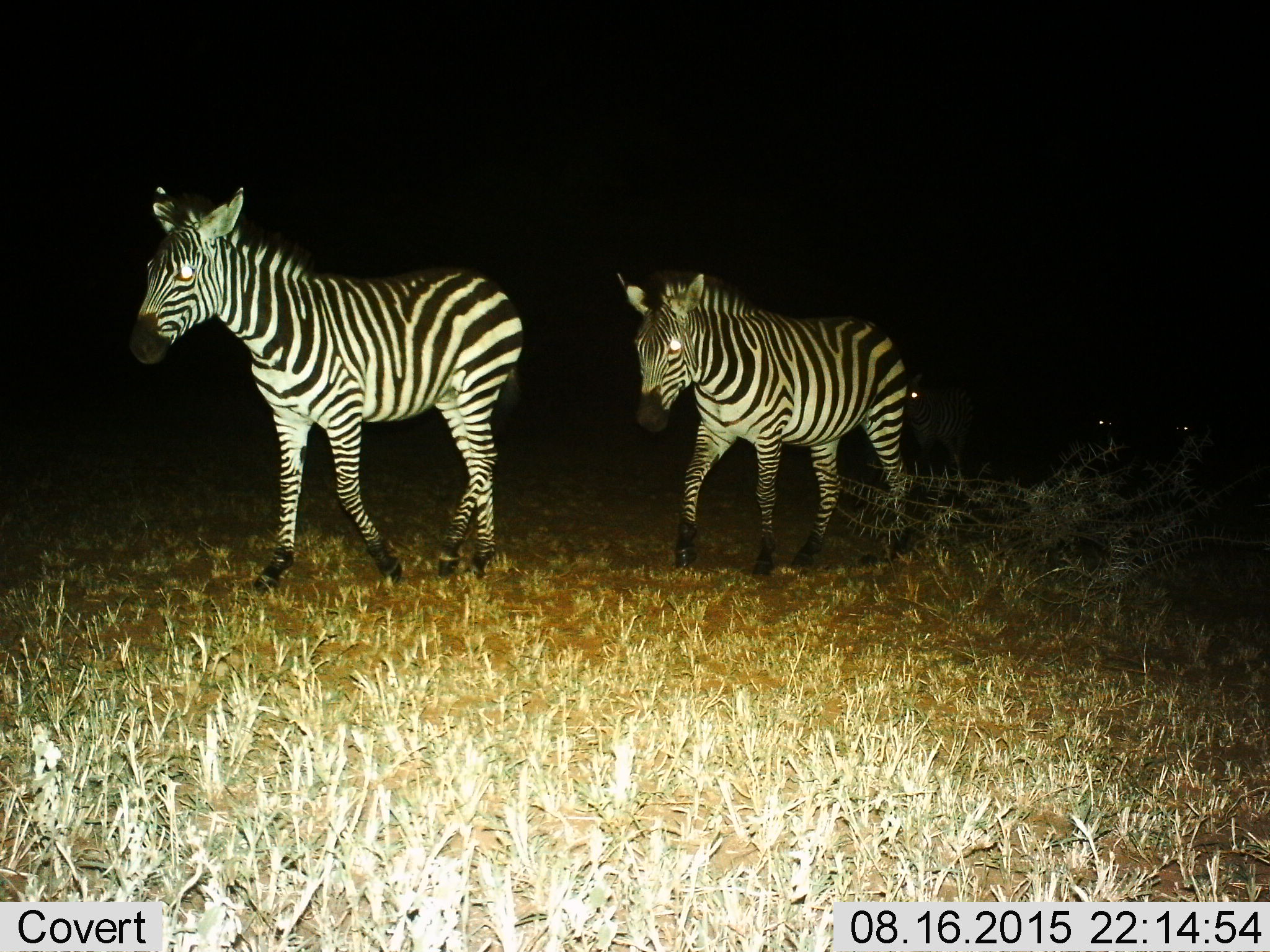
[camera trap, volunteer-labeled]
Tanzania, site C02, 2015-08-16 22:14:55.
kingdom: Animalia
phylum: Chordata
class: Mammalia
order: Perissodactyla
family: Equidae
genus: Equus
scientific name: Equus quagga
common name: plains zebra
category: zebra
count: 5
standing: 10%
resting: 0%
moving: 95%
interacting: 0%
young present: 10%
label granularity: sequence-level